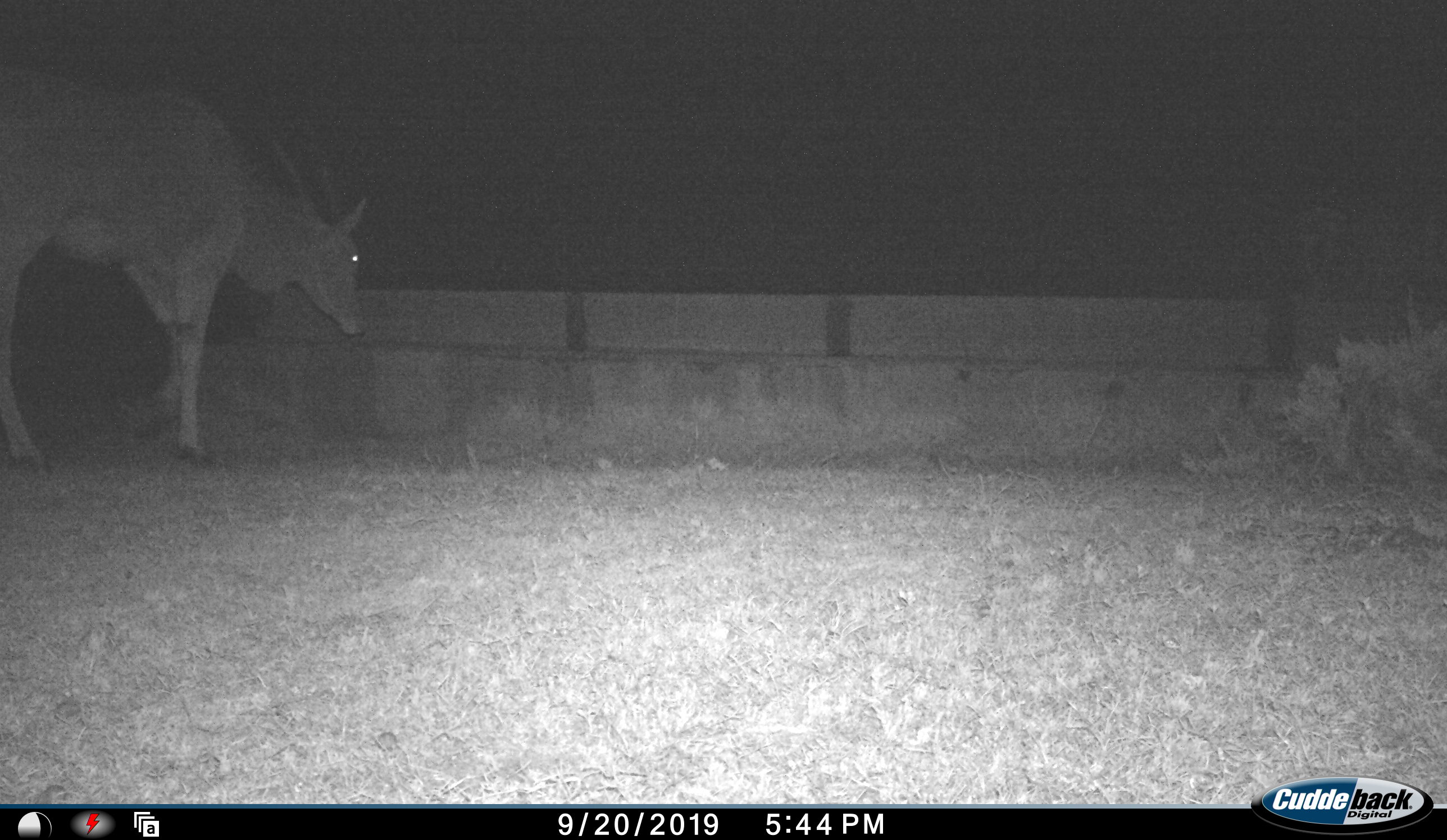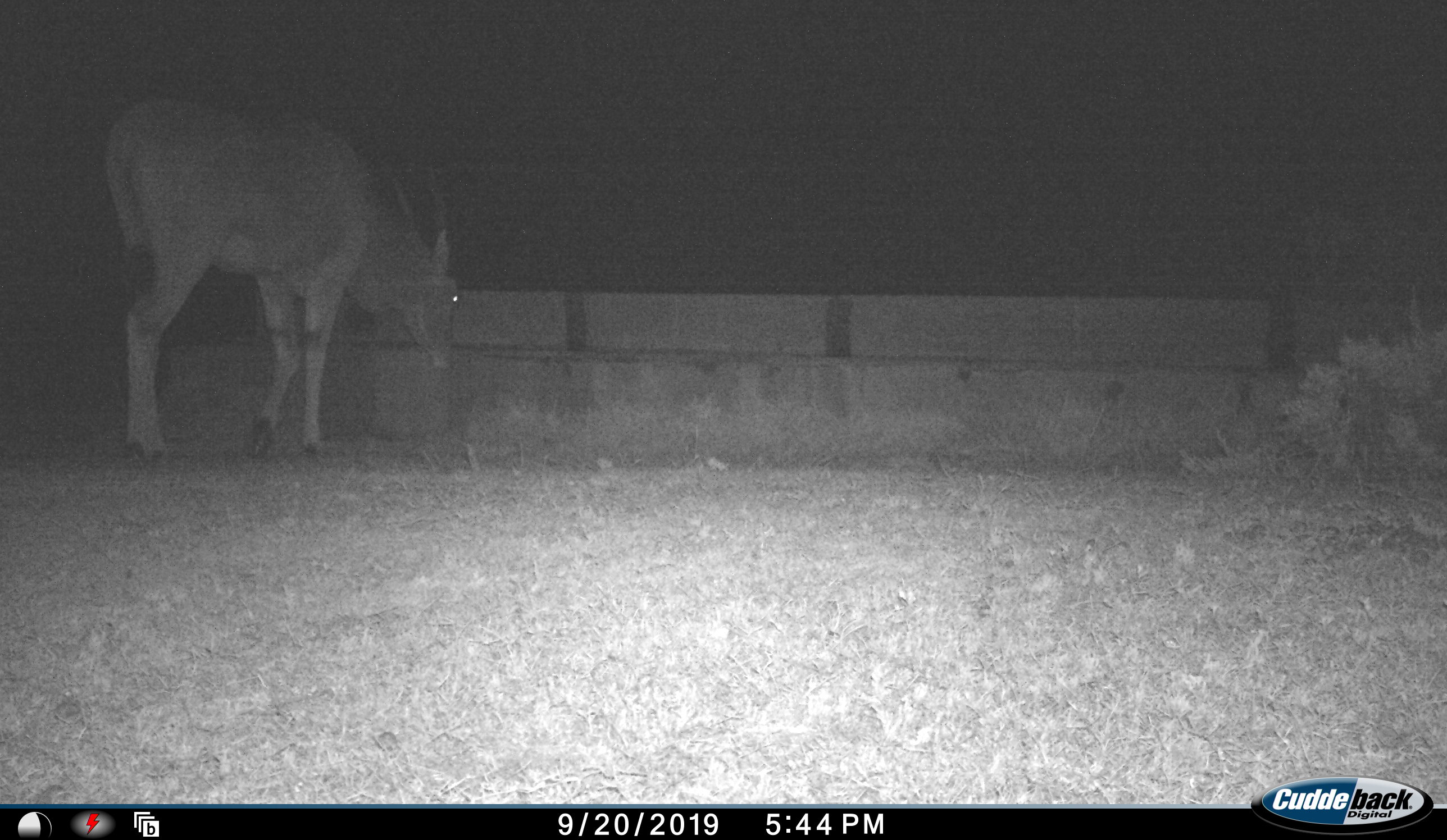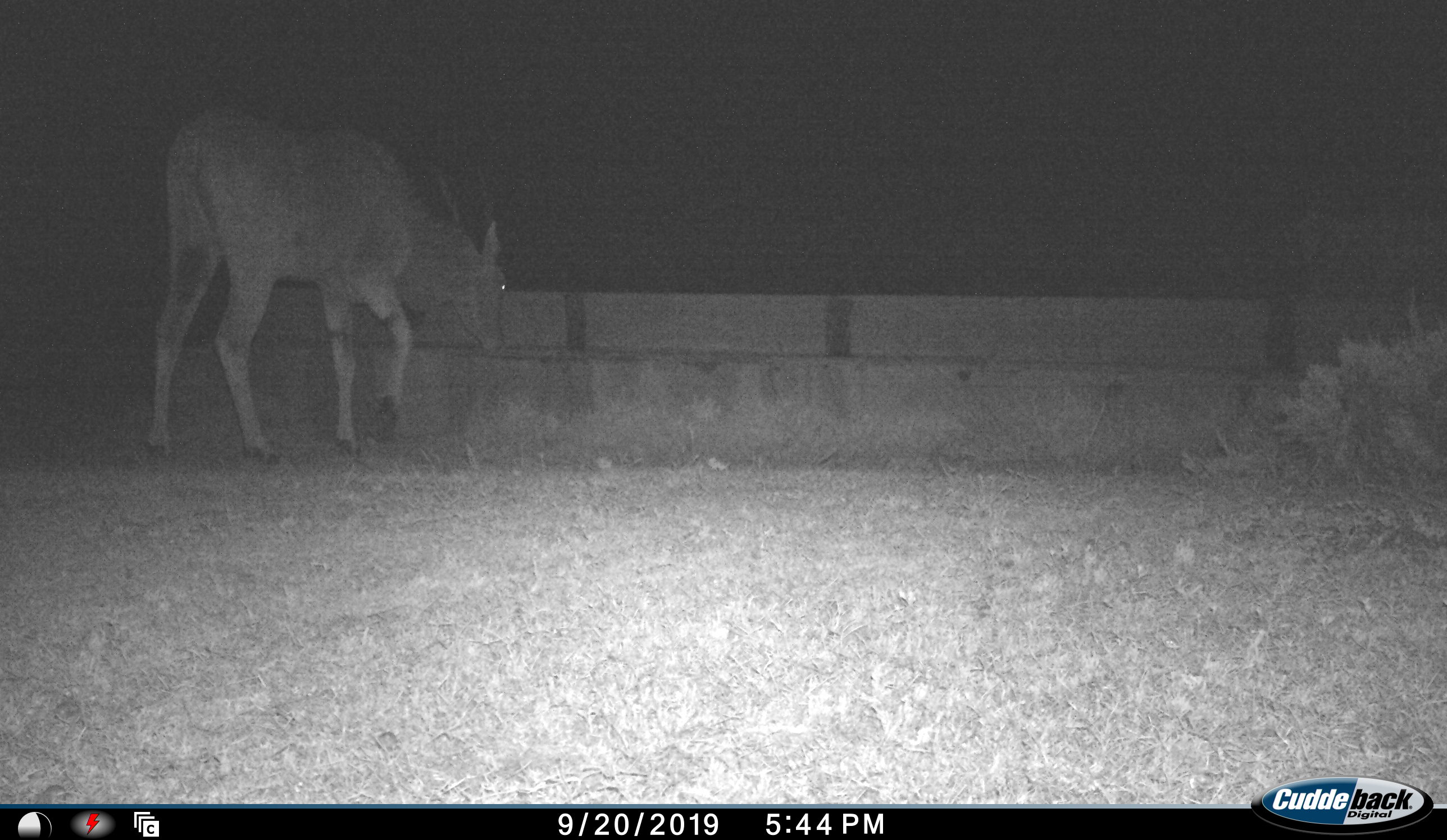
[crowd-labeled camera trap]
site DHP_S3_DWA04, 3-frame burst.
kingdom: Animalia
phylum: Chordata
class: Mammalia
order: Artiodactyla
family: Bovidae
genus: Tragelaphus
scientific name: Tragelaphus oryx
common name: eland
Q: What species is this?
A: Eland (Tragelaphus oryx).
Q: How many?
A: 1.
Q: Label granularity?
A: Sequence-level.